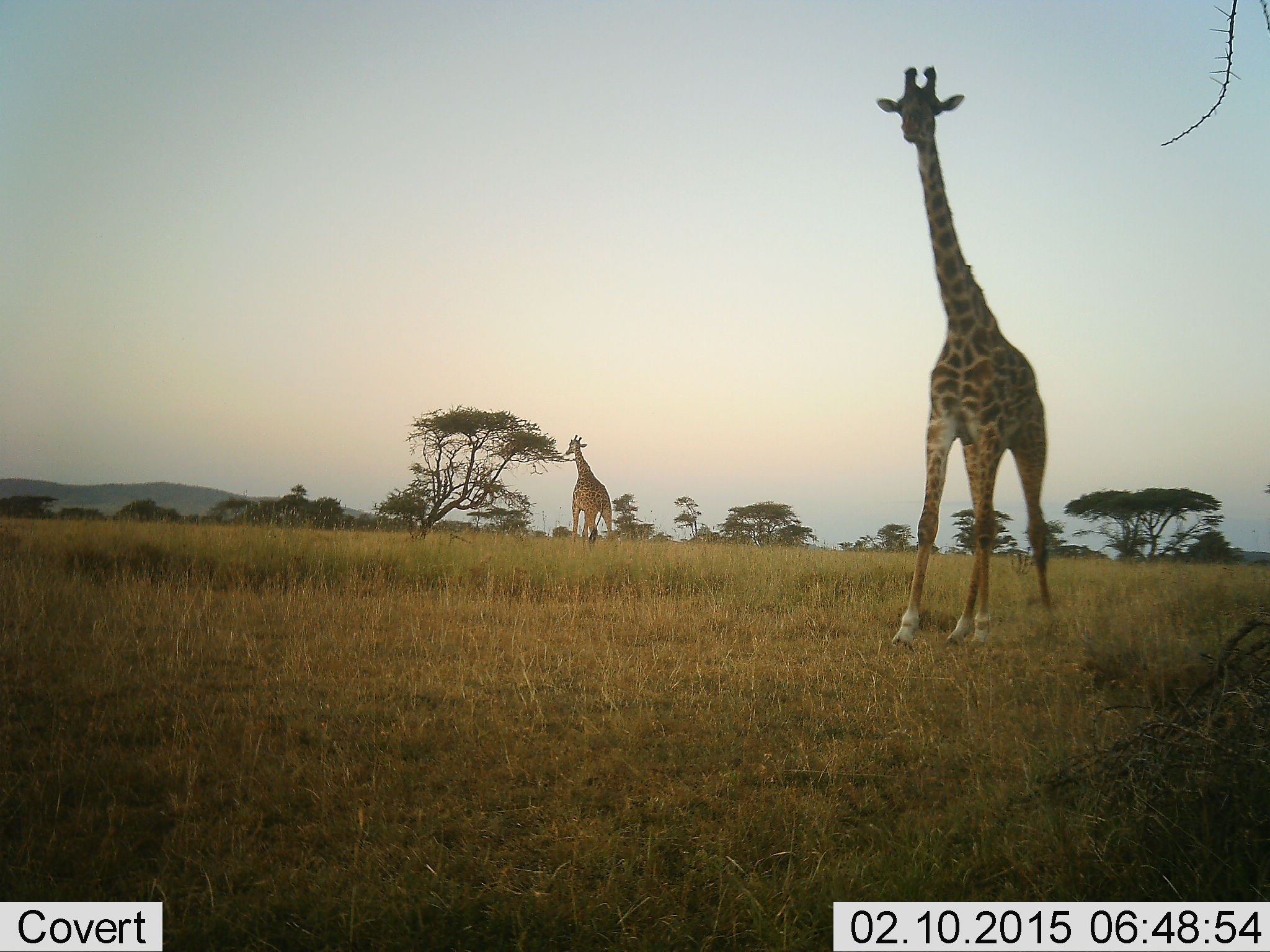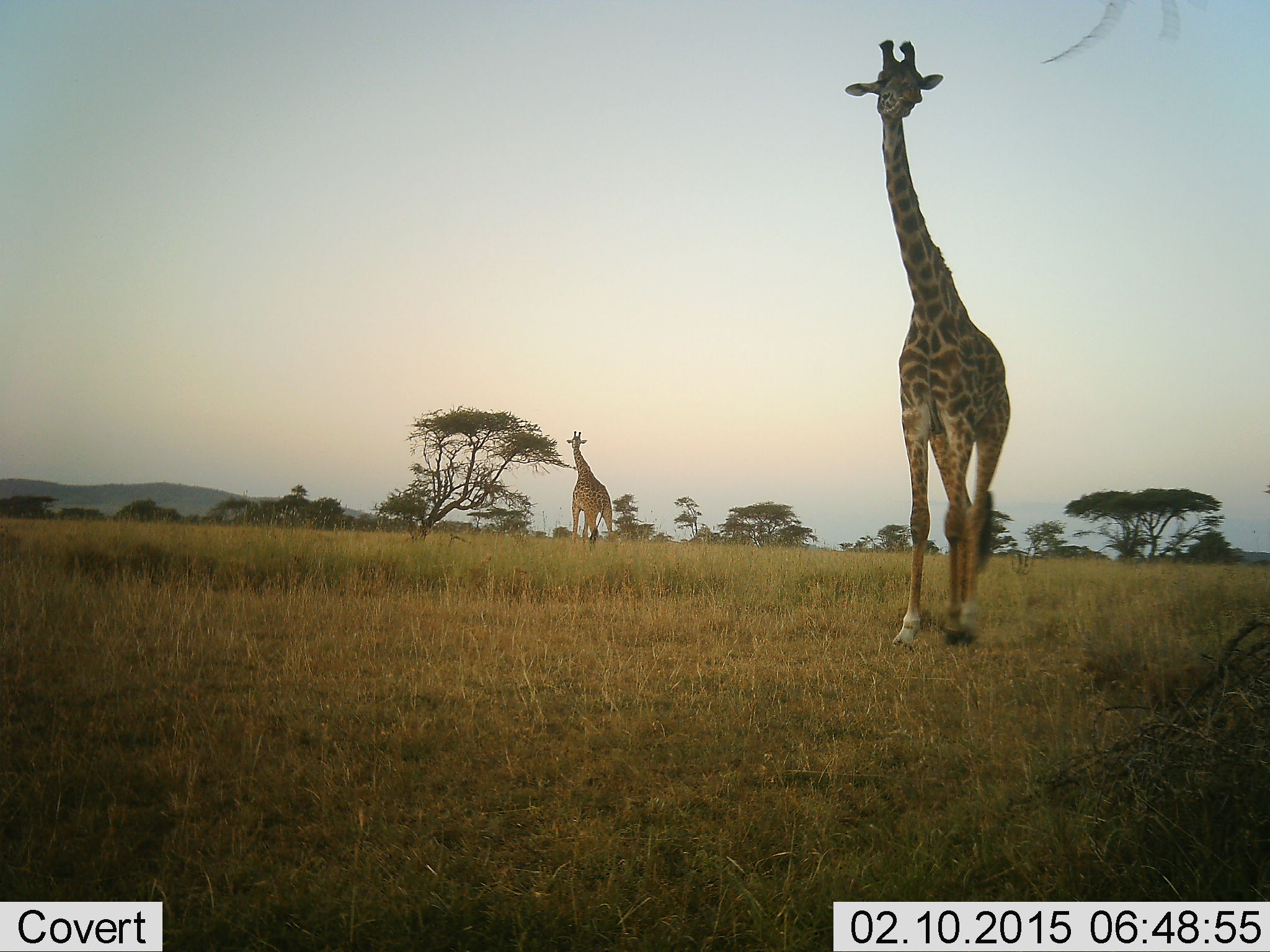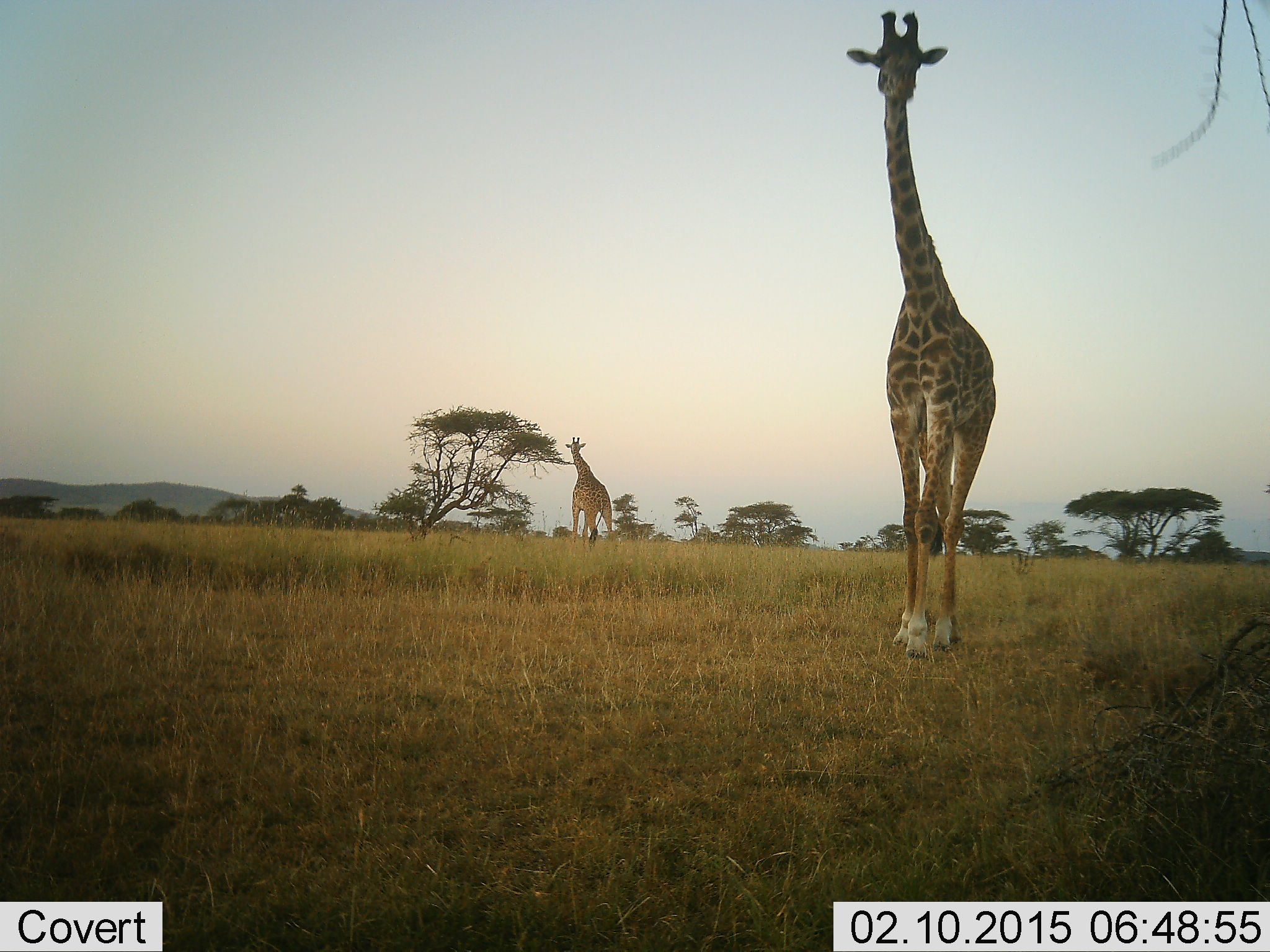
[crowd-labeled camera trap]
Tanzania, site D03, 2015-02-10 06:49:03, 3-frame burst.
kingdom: Animalia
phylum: Chordata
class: Mammalia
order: Artiodactyla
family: Giraffidae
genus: Giraffa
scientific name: Giraffa camelopardalis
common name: giraffe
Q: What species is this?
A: Giraffe (Giraffa camelopardalis).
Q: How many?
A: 2.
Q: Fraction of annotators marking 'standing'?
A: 60%.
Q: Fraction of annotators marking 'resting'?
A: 0%.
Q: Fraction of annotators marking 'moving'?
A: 80%.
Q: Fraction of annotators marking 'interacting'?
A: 0%.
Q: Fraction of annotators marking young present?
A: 10%.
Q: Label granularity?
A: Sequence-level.